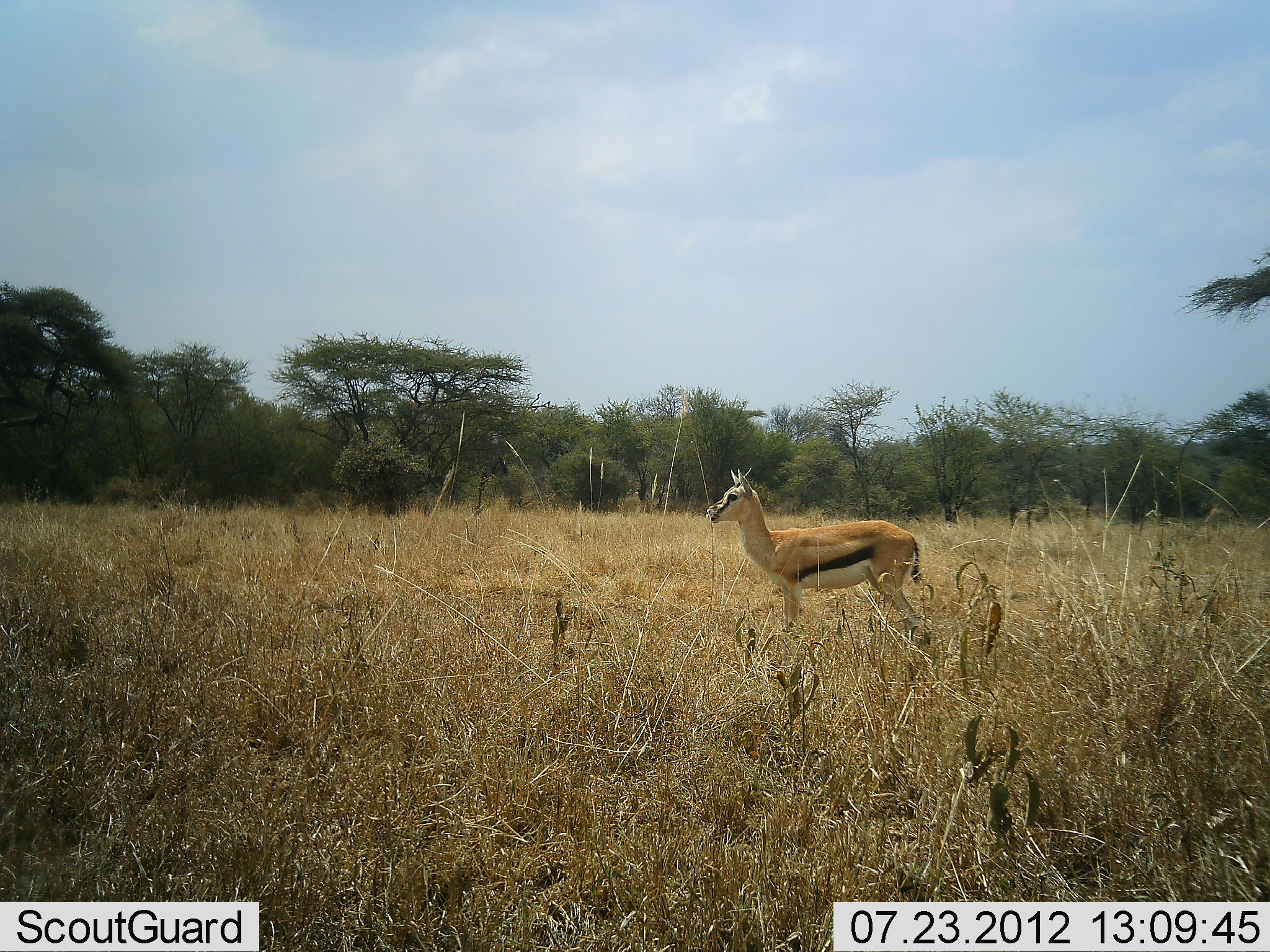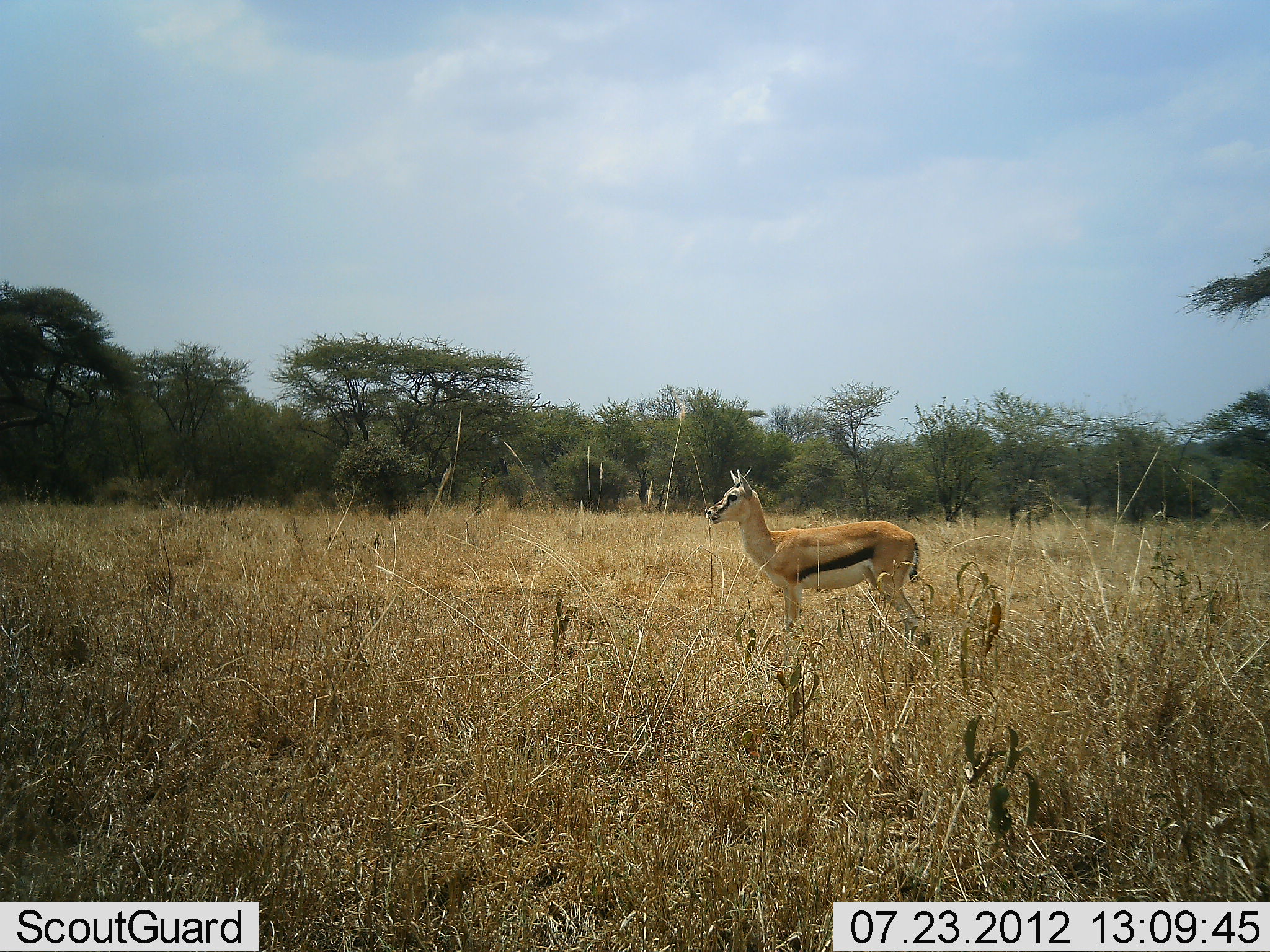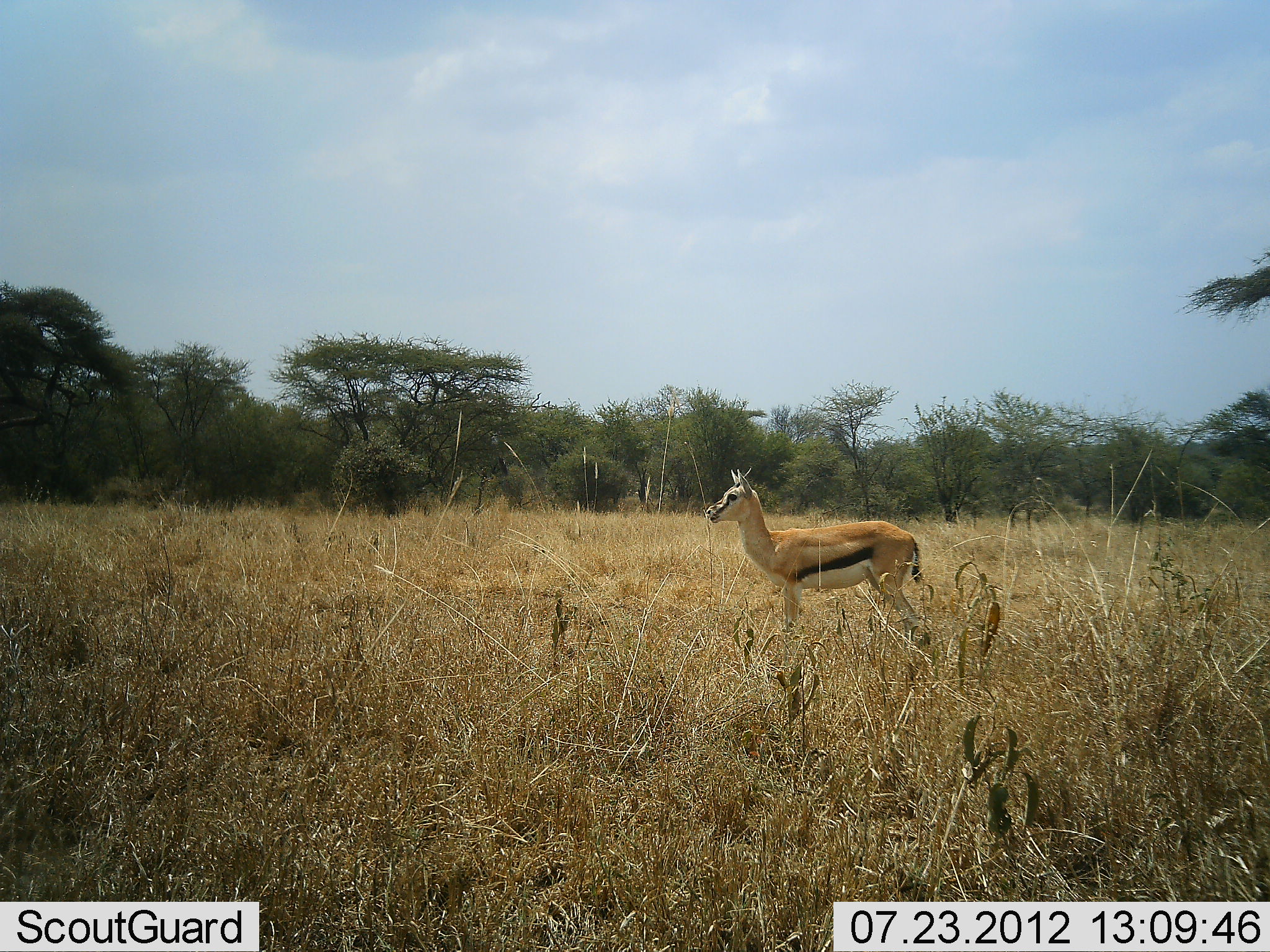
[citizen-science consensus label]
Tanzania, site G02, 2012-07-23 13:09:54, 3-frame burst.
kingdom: Animalia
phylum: Chordata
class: Mammalia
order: Artiodactyla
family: Bovidae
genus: Eudorcas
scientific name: Eudorcas thomsonii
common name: thomson's gazelle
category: gazellethomsons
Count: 1.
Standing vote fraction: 100%.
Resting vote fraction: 0%.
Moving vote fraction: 0%.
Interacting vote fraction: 0%.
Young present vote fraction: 0%.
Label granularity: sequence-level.